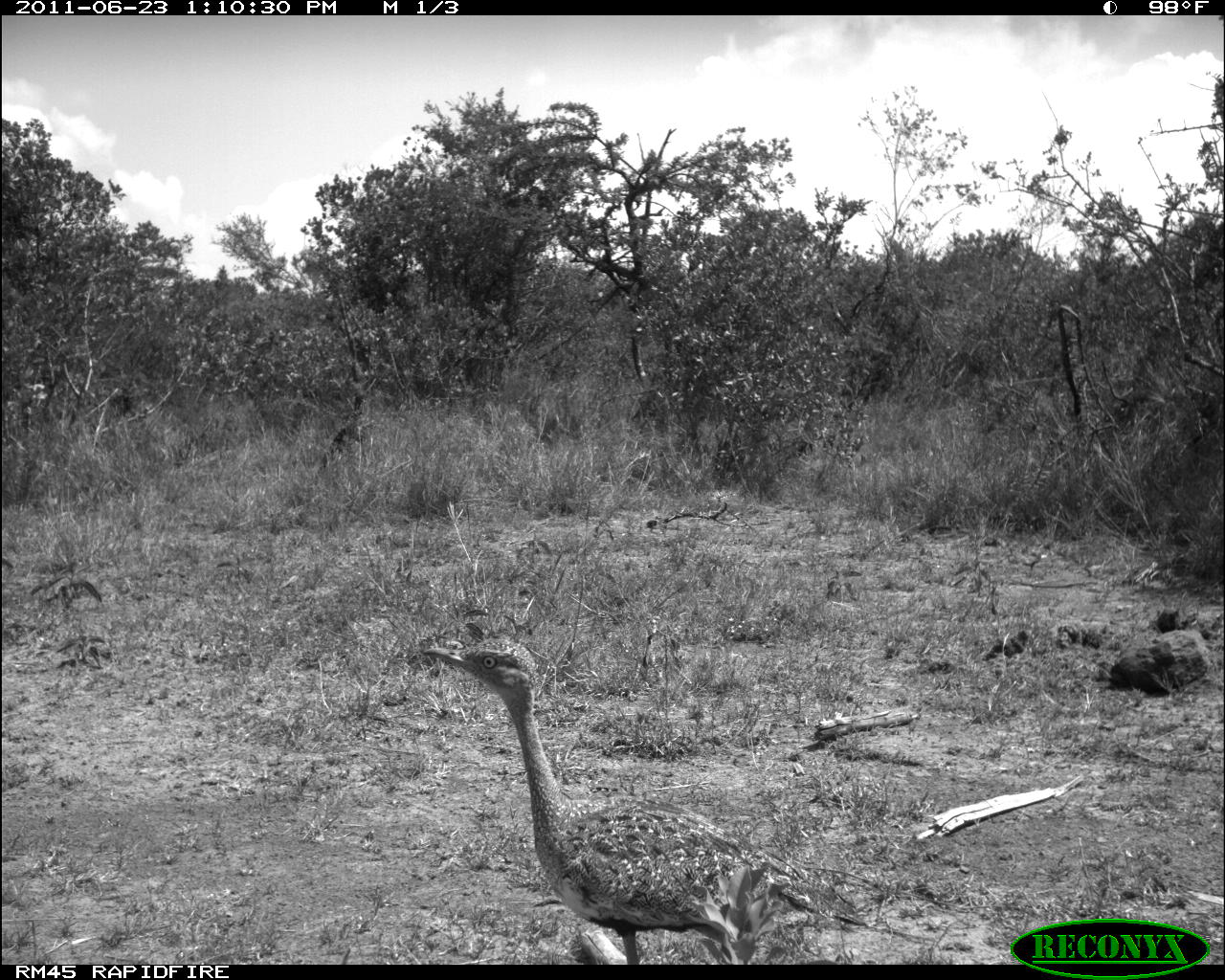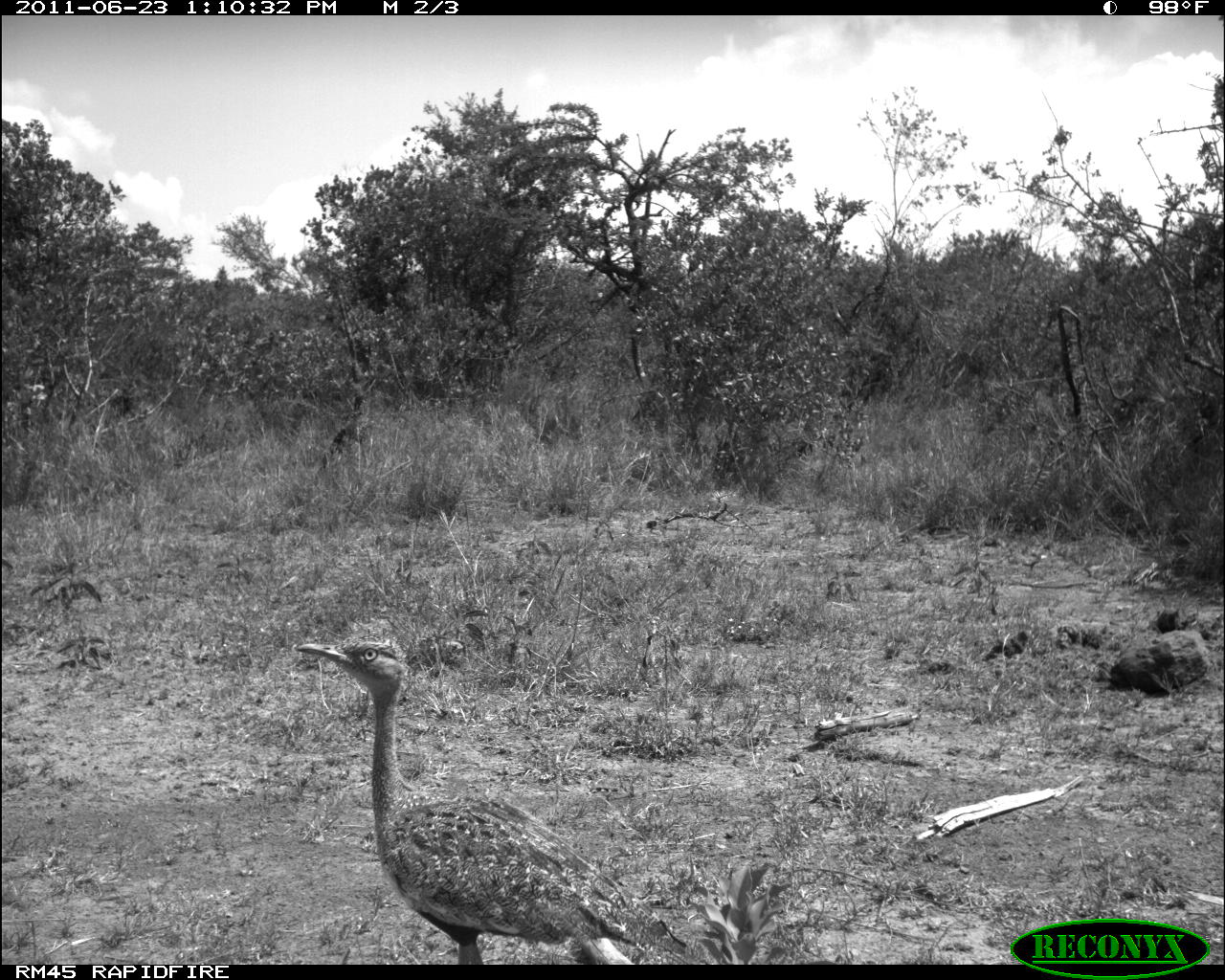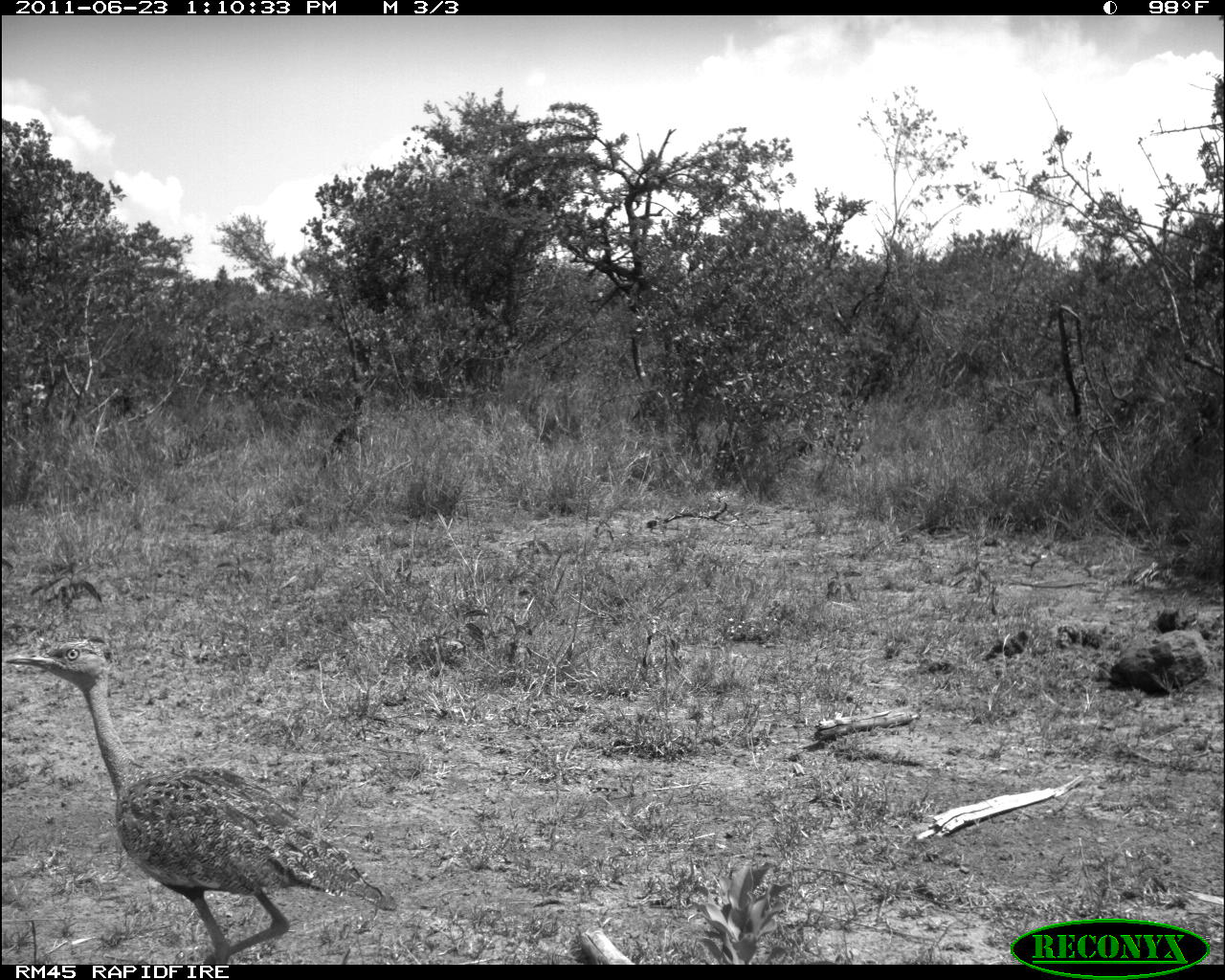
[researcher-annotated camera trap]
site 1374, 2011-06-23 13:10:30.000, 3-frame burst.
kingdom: Animalia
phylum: Chordata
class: Aves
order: Otidiformes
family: Otididae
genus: Lissotis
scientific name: Lissotis melanogaster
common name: black-bellied bustard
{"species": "Lissotis melanogaster (black-bellied bustard)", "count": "1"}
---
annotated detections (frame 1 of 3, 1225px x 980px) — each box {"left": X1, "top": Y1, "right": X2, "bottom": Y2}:
lissotis melanogaster: {"left": 422, "top": 638, "right": 865, "bottom": 965}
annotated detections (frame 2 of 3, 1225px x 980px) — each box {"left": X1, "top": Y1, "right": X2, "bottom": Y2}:
lissotis melanogaster: {"left": 294, "top": 629, "right": 687, "bottom": 965}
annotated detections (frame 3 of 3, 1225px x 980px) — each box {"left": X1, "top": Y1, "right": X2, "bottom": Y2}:
lissotis melanogaster: {"left": 3, "top": 639, "right": 399, "bottom": 964}